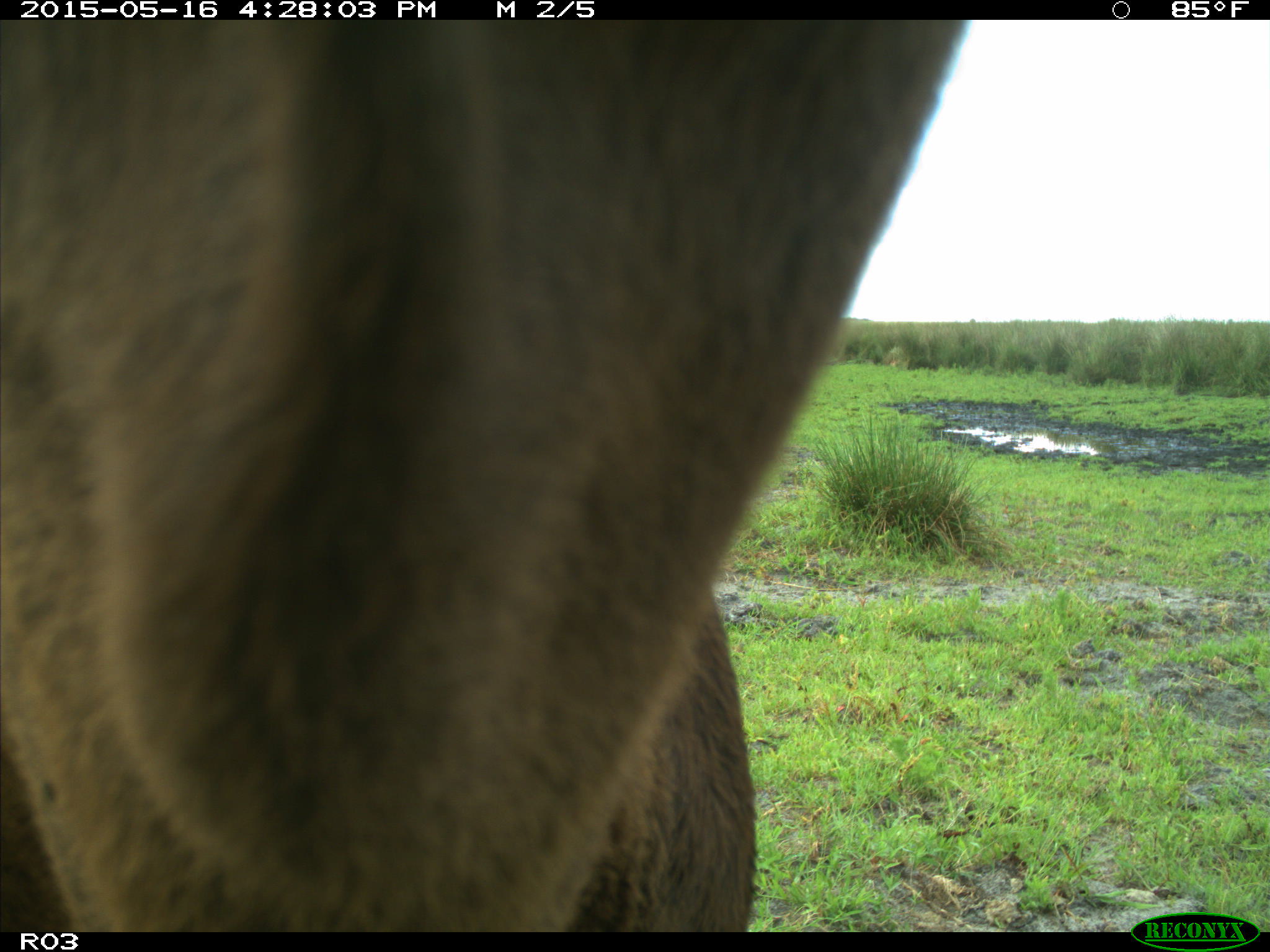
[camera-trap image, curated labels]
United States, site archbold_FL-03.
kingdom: Animalia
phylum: Chordata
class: Mammalia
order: Artiodactyla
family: Bovidae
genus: Bos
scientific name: Bos taurus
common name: domestic cow